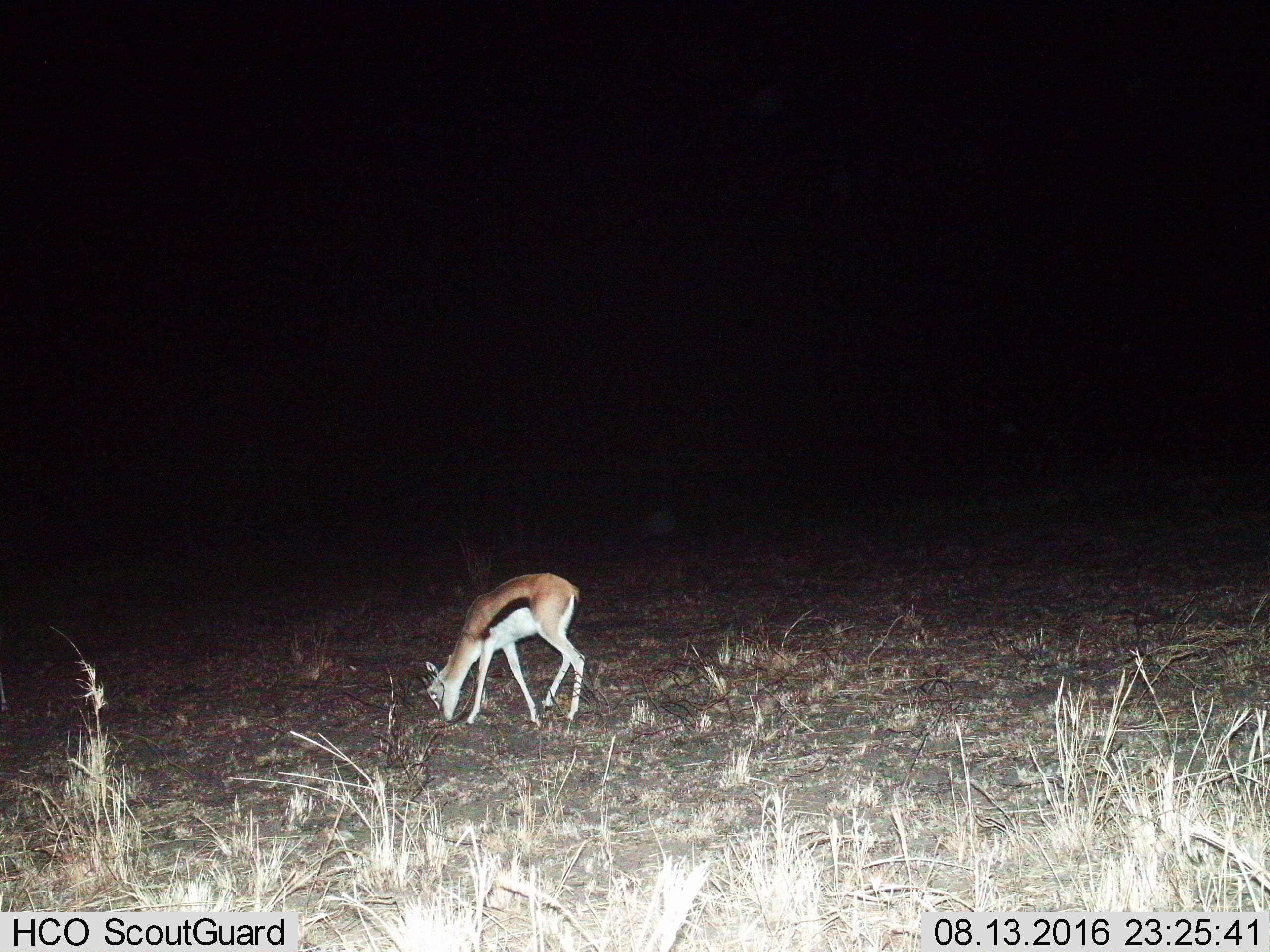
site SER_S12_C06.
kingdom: Animalia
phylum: Chordata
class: Mammalia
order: Artiodactyla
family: Bovidae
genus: Eudorcas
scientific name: Eudorcas thomsonii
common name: thomson's gazelle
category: gazellethomsons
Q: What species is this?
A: Gazellethomsons (thomson's gazelle) (Eudorcas thomsonii).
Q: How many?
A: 1.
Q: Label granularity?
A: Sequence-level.